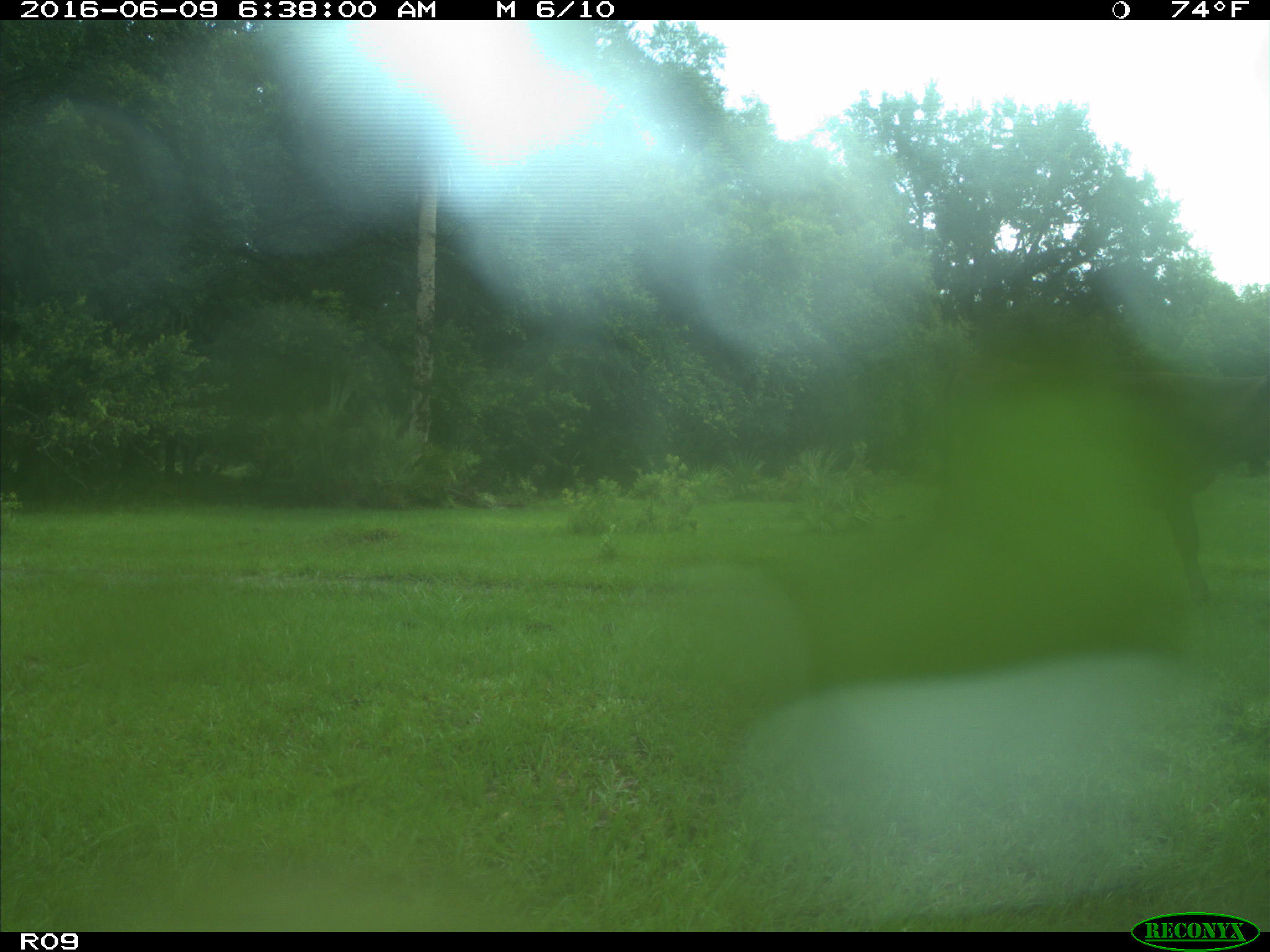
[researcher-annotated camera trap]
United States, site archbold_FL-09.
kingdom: Animalia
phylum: Chordata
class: Mammalia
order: Artiodactyla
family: Bovidae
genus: Bos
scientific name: Bos taurus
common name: domestic cow